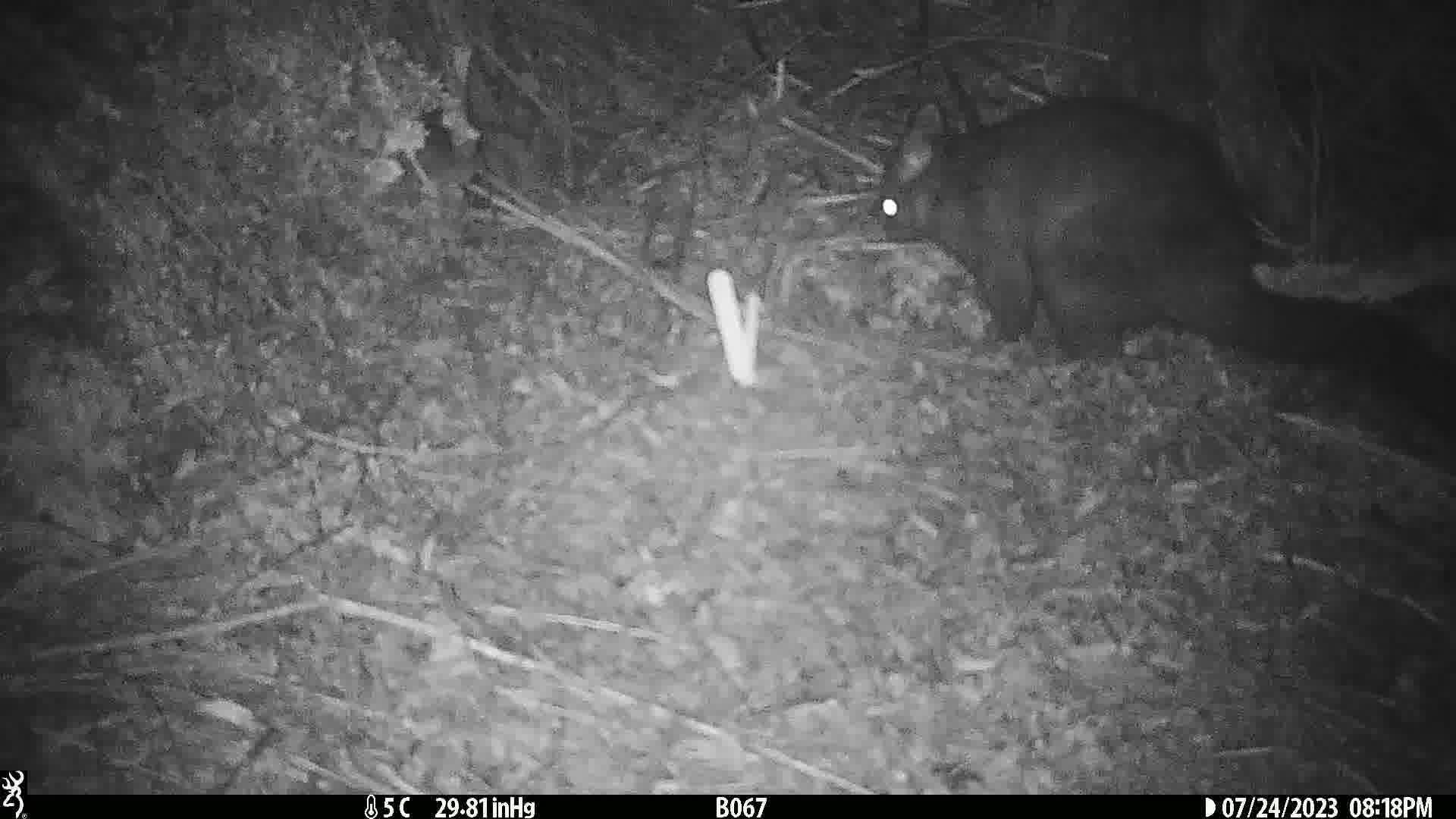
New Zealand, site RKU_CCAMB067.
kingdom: Animalia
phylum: Chordata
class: Mammalia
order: Diprotodontia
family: Phalangeridae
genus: Trichosurus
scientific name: Trichosurus vulpecula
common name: common brushtail possum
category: possum